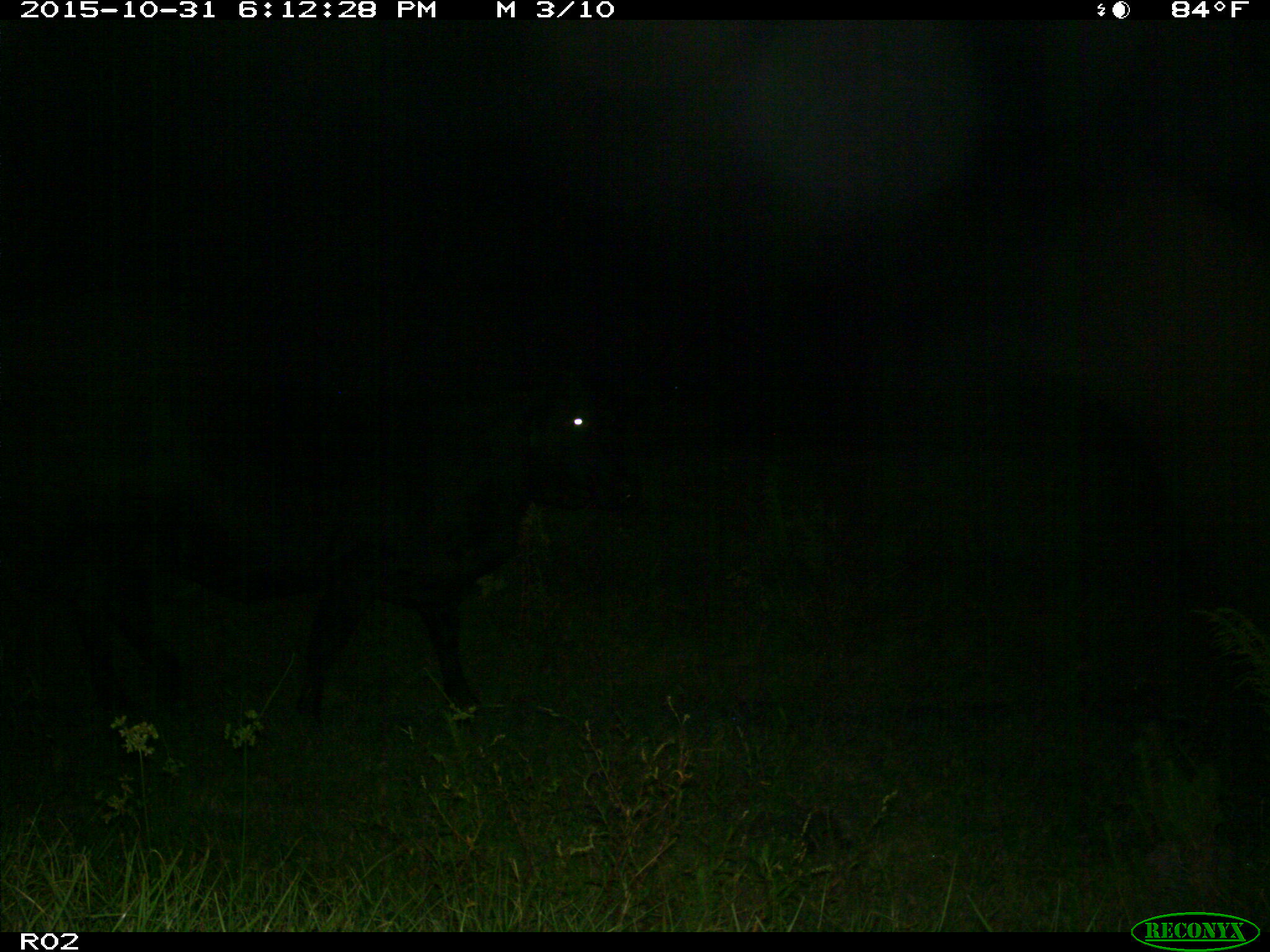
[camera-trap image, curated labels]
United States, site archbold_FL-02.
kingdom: Animalia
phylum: Chordata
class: Mammalia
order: Artiodactyla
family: Bovidae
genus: Bos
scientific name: Bos taurus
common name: domestic cow